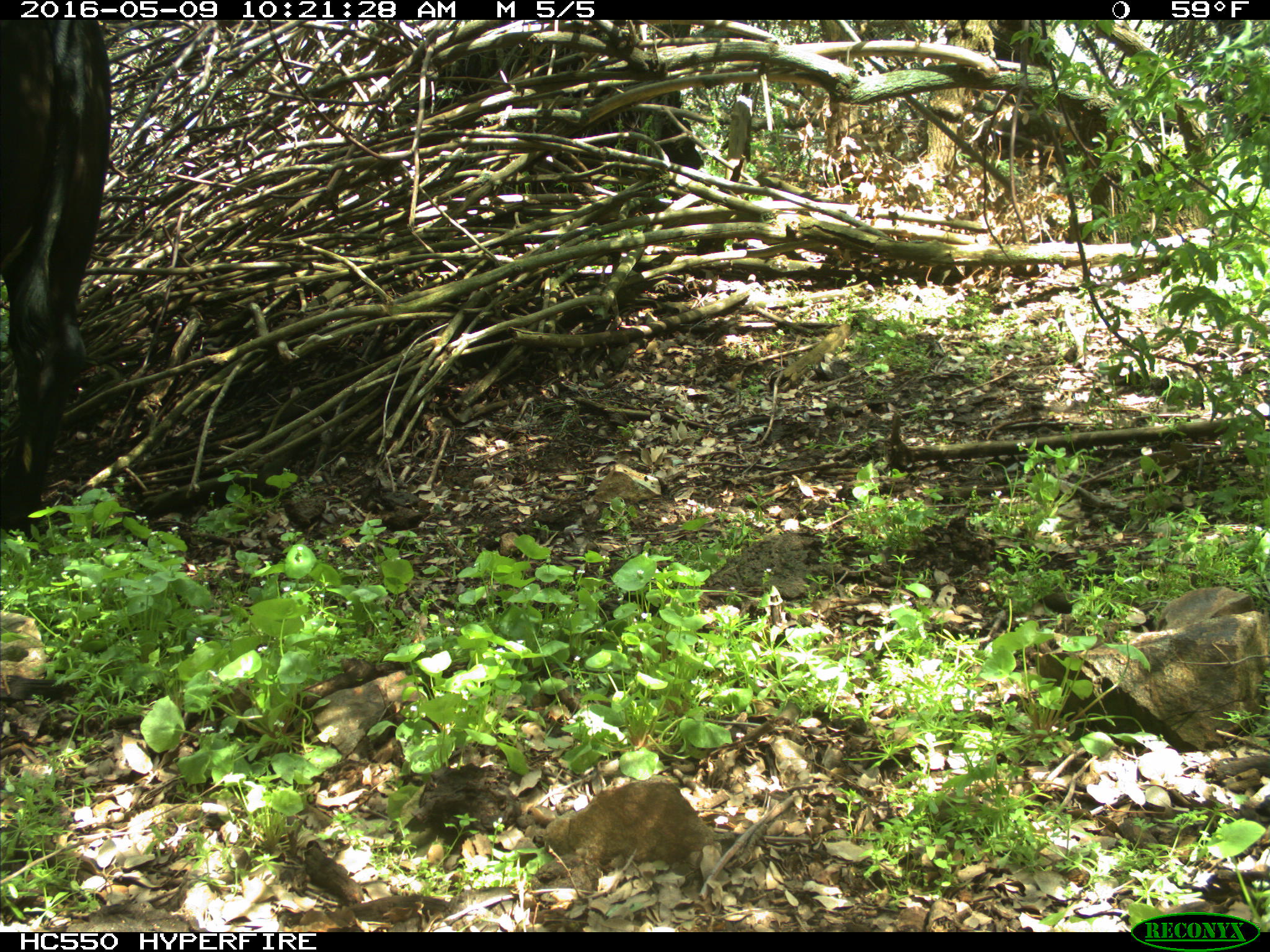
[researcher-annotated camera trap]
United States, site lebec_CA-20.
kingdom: Animalia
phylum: Chordata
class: Mammalia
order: Artiodactyla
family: Bovidae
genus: Bos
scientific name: Bos taurus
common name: domestic cow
Bos taurus (domestic cow).